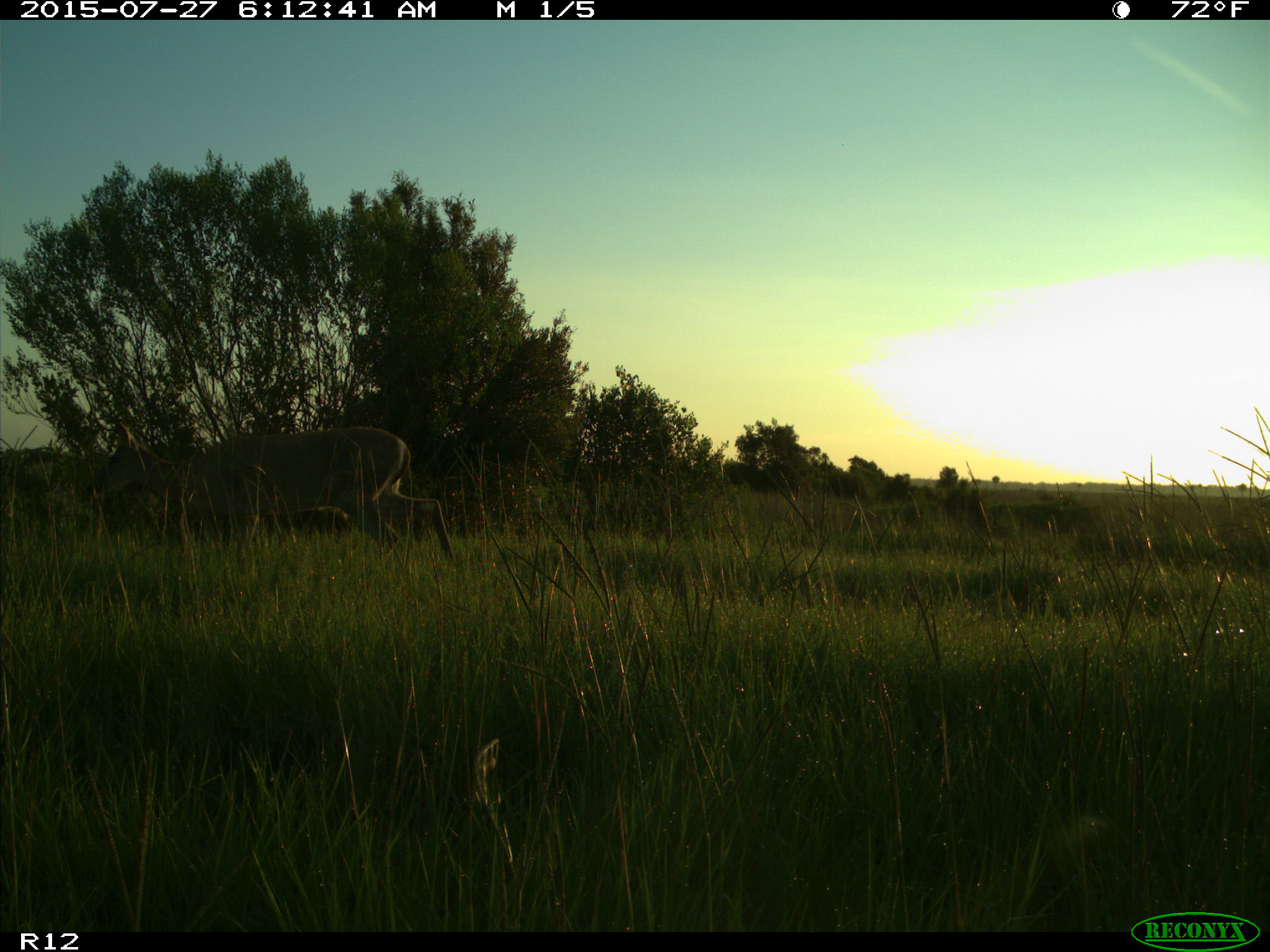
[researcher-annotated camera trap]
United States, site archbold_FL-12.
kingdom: Animalia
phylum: Chordata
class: Mammalia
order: Artiodactyla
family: Cervidae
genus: Odocoileus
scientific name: Odocoileus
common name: deer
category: unidentified deer